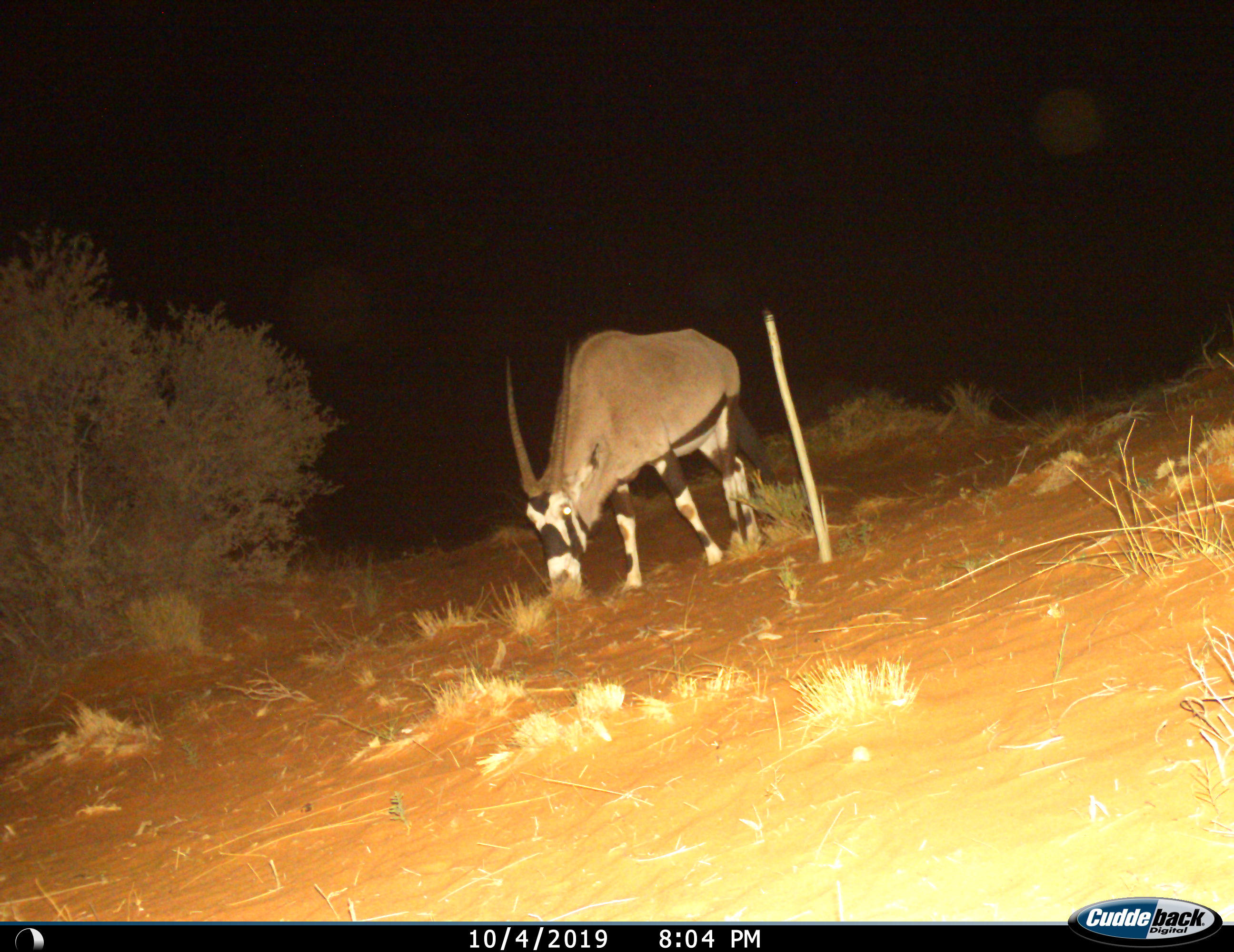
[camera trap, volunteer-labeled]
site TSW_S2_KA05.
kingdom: Animalia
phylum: Chordata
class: Mammalia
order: Artiodactyla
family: Bovidae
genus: Oryx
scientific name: Oryx gazella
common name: gemsbok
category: oryx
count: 1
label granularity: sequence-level